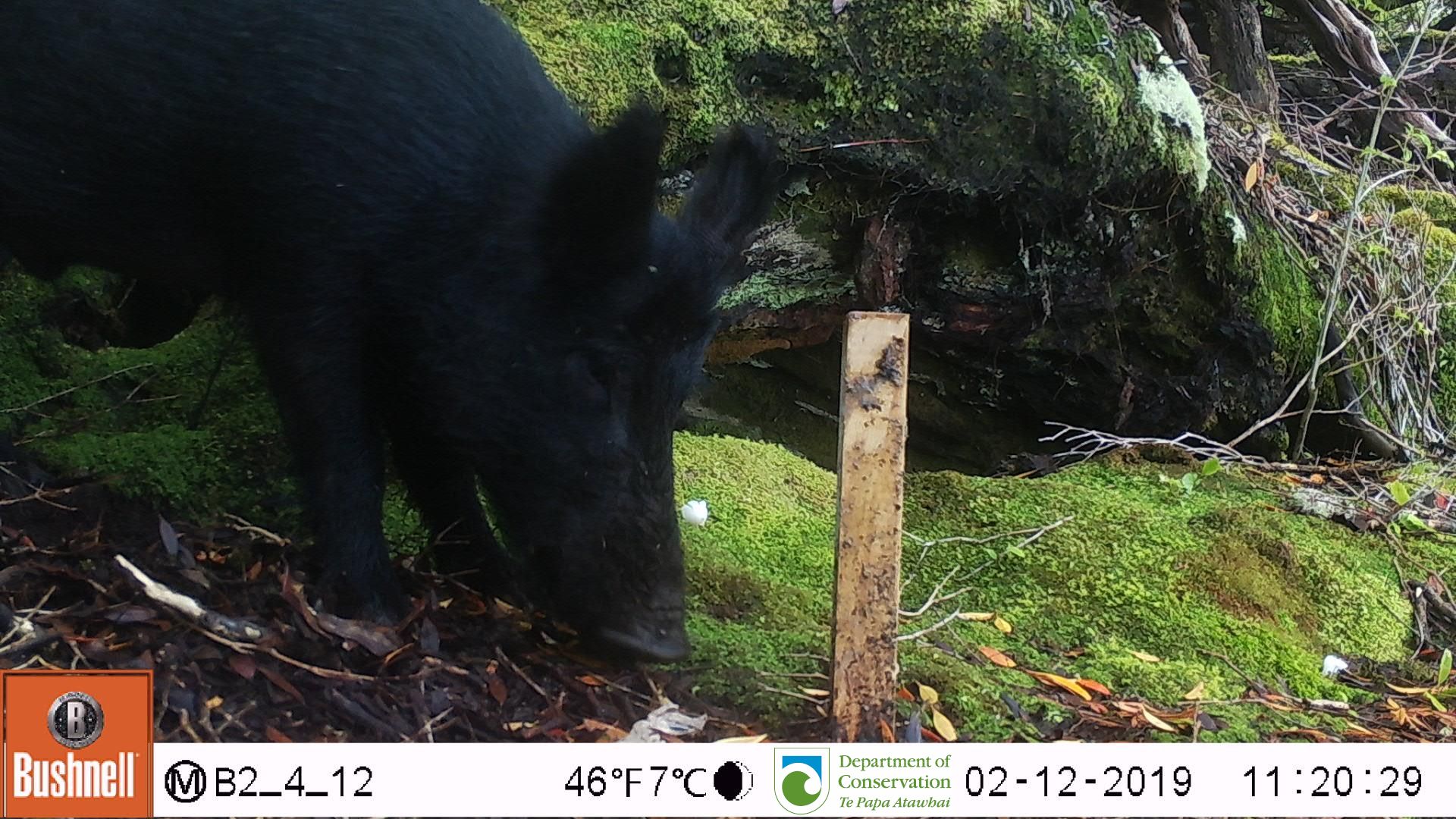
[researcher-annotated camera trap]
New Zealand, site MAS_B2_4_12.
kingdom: Animalia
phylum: Chordata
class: Mammalia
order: Artiodactyla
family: Suidae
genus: Sus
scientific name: Sus scrofa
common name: pig